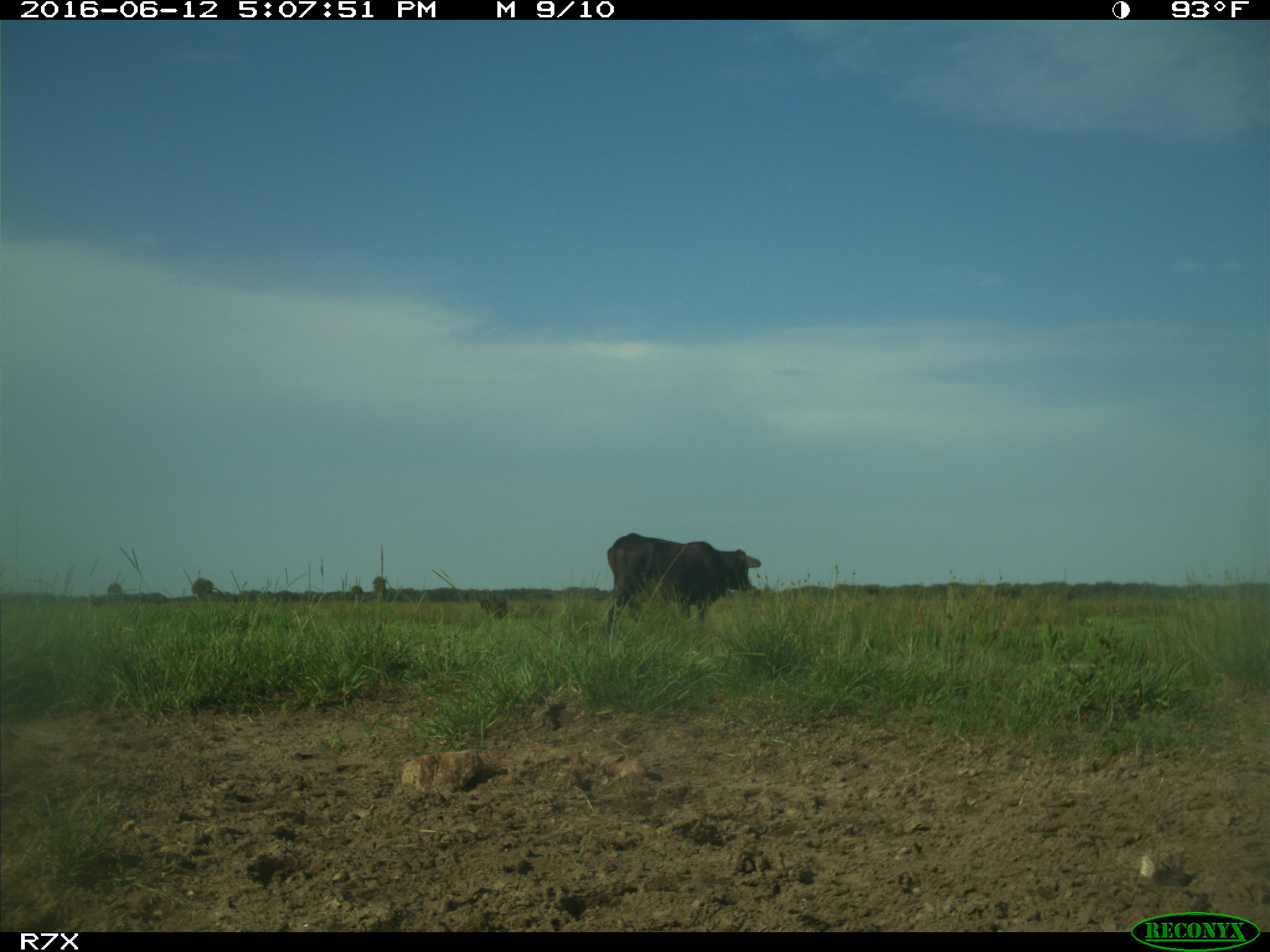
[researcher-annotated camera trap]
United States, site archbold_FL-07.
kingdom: Animalia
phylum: Chordata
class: Mammalia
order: Artiodactyla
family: Bovidae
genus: Bos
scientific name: Bos taurus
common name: domestic cow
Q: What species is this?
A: Bos taurus (domestic cow).